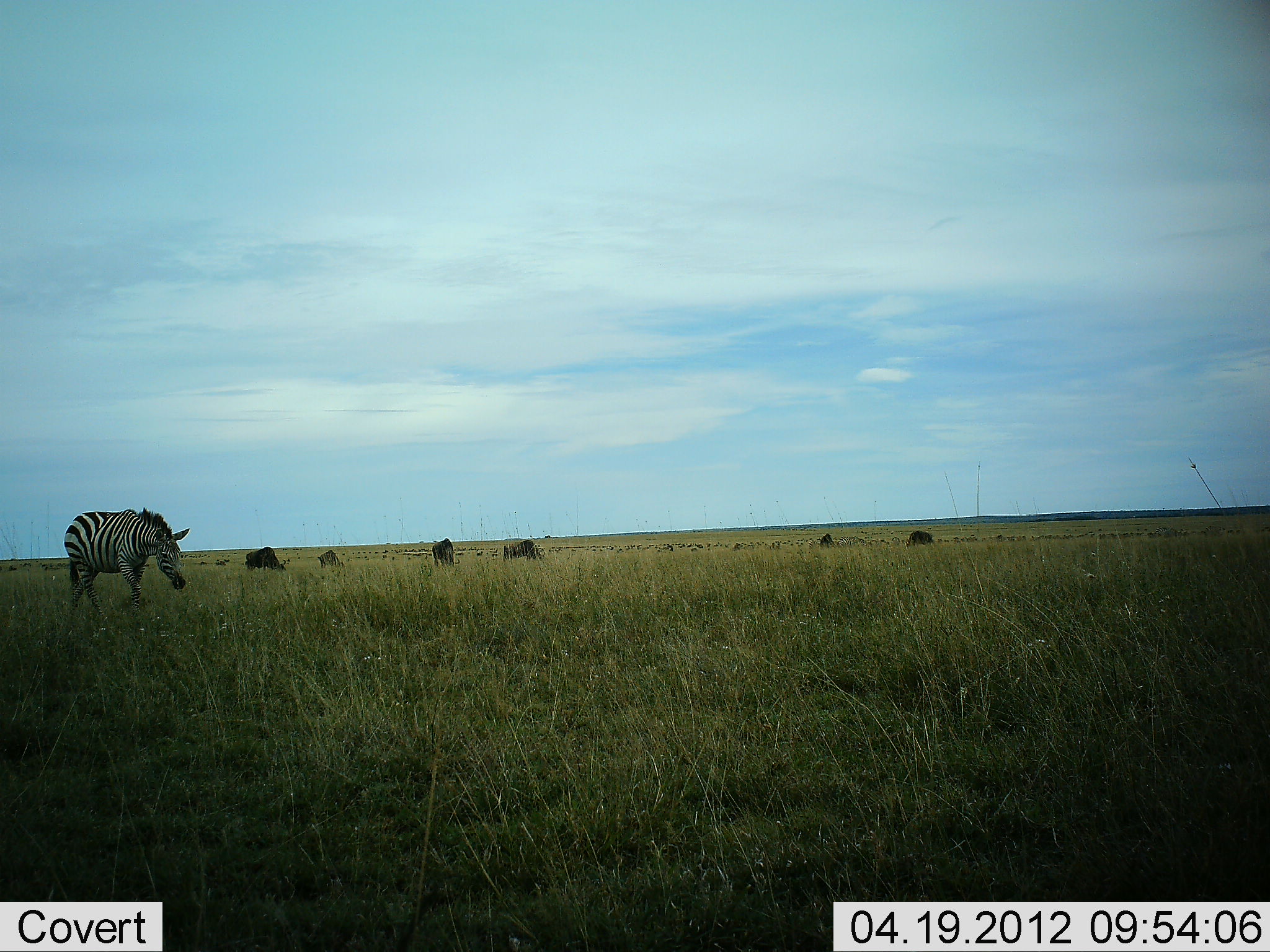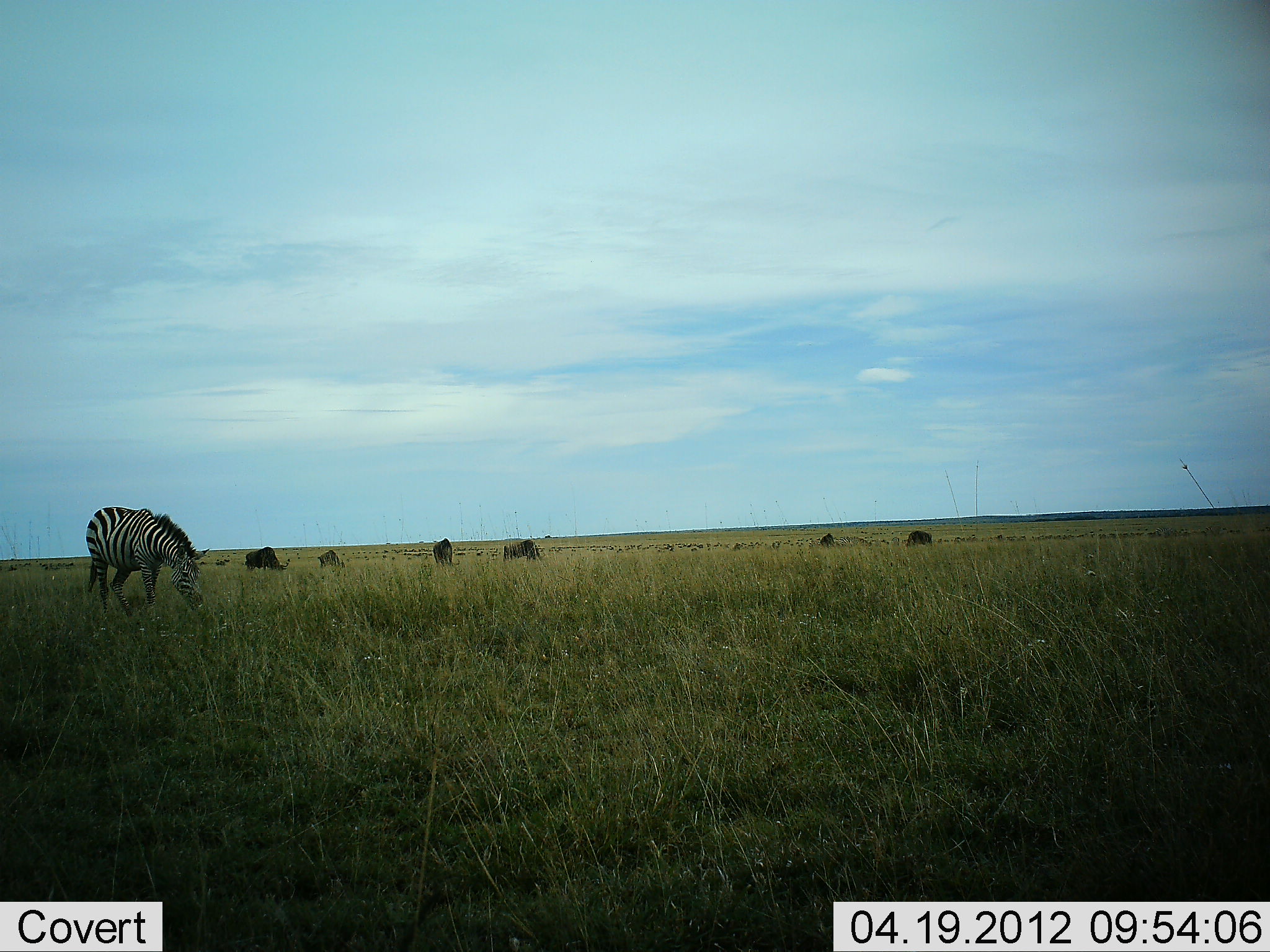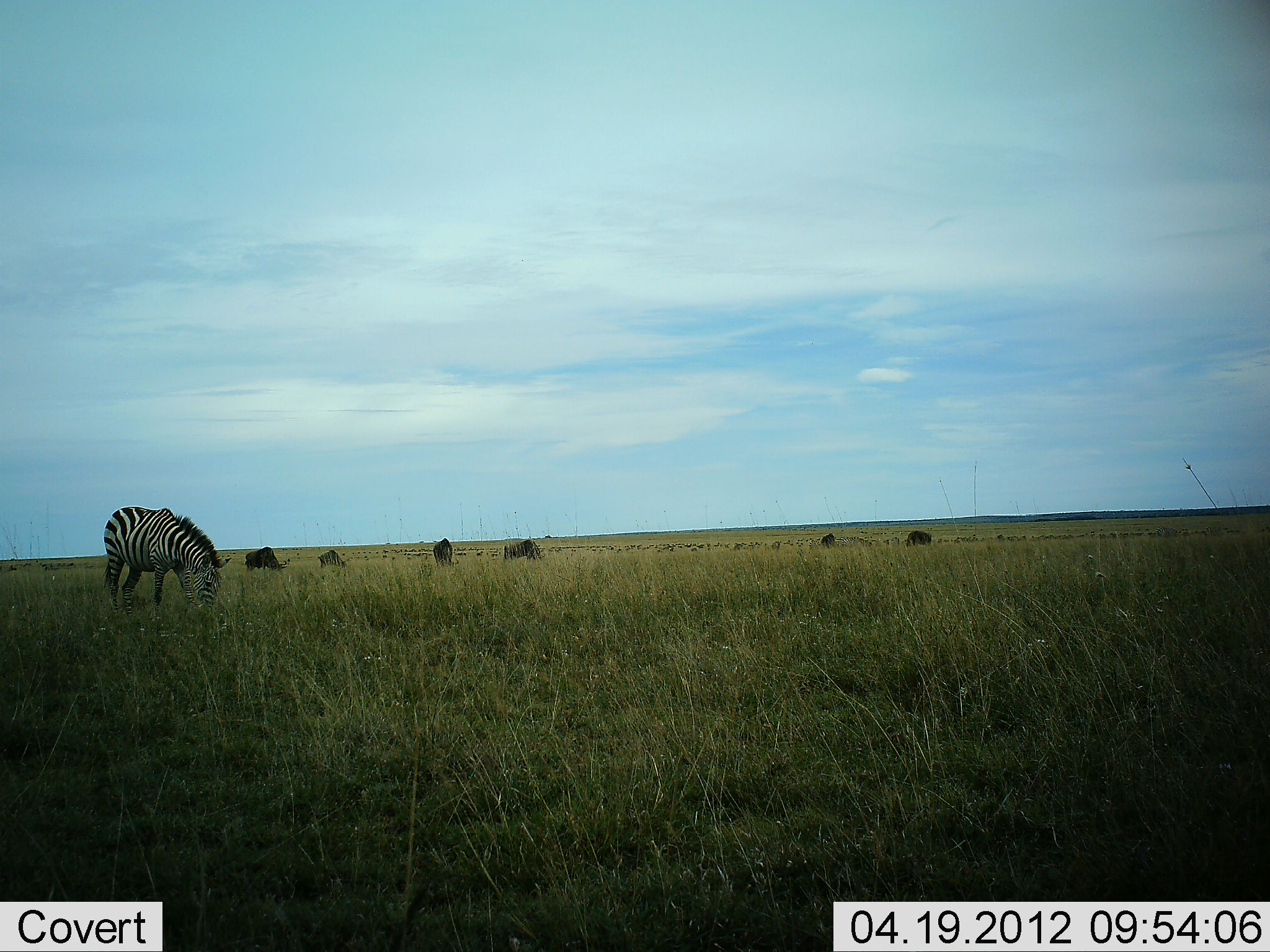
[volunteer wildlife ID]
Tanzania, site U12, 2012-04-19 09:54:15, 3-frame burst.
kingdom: Animalia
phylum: Chordata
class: Mammalia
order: Artiodactyla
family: Bovidae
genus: Connochaetes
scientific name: Connochaetes taurinus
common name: blue wildebeest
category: wildebeest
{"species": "wildebeest (blue wildebeest) (Connochaetes taurinus)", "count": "6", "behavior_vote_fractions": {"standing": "16%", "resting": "0%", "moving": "21%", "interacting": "0%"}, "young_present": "0%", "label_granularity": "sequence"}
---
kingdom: Animalia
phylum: Chordata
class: Mammalia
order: Perissodactyla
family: Equidae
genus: Equus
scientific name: Equus quagga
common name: plains zebra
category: zebra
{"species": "zebra (plains zebra) (Equus quagga)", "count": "1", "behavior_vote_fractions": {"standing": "0%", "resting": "0%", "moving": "23%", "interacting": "0%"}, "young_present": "0%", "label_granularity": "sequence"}